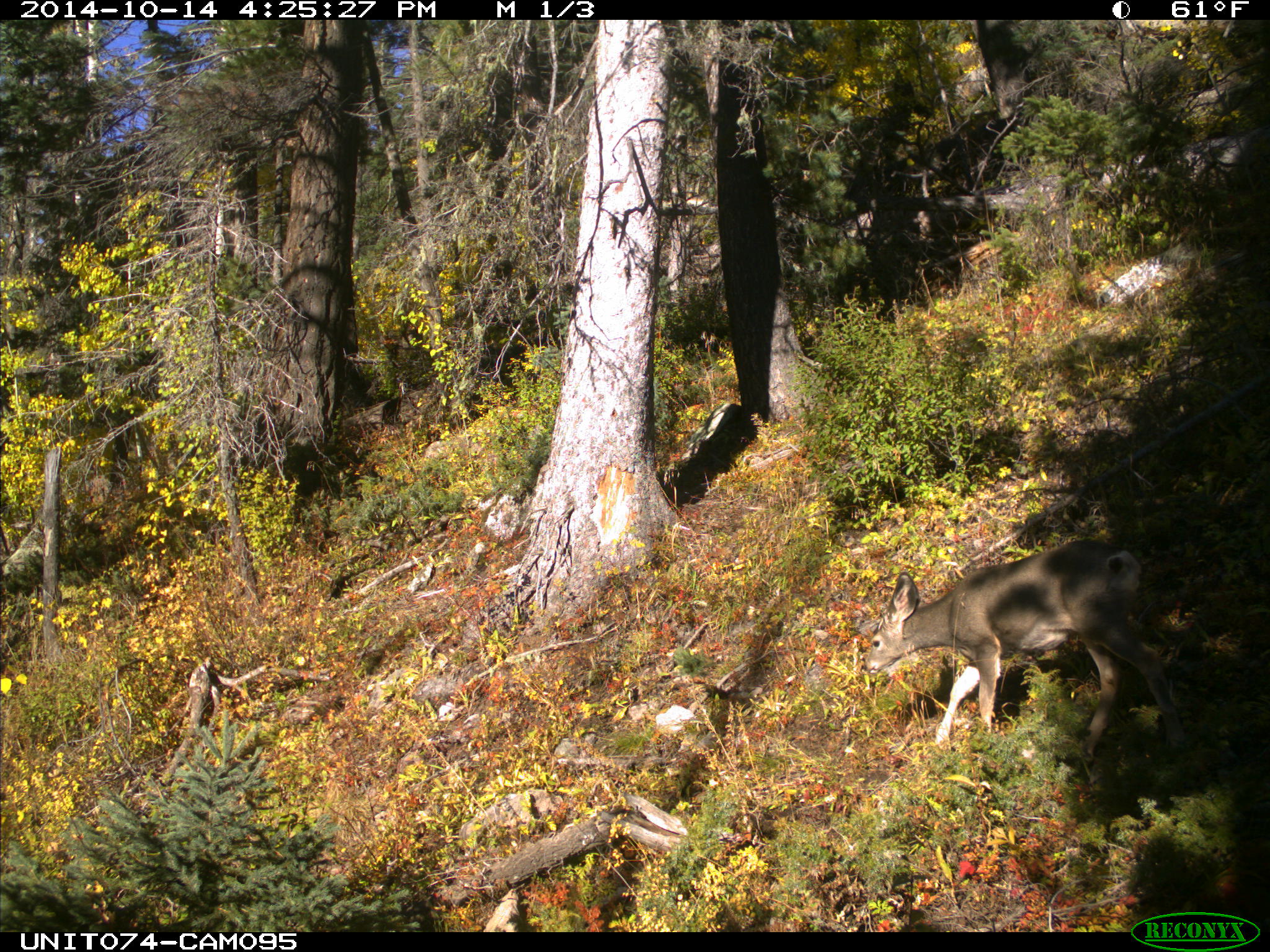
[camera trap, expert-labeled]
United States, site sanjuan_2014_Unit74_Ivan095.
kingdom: Animalia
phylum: Chordata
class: Mammalia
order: Artiodactyla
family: Cervidae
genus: Odocoileus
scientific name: Odocoileus hemionus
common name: mule deer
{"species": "Odocoileus hemionus (mule deer)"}